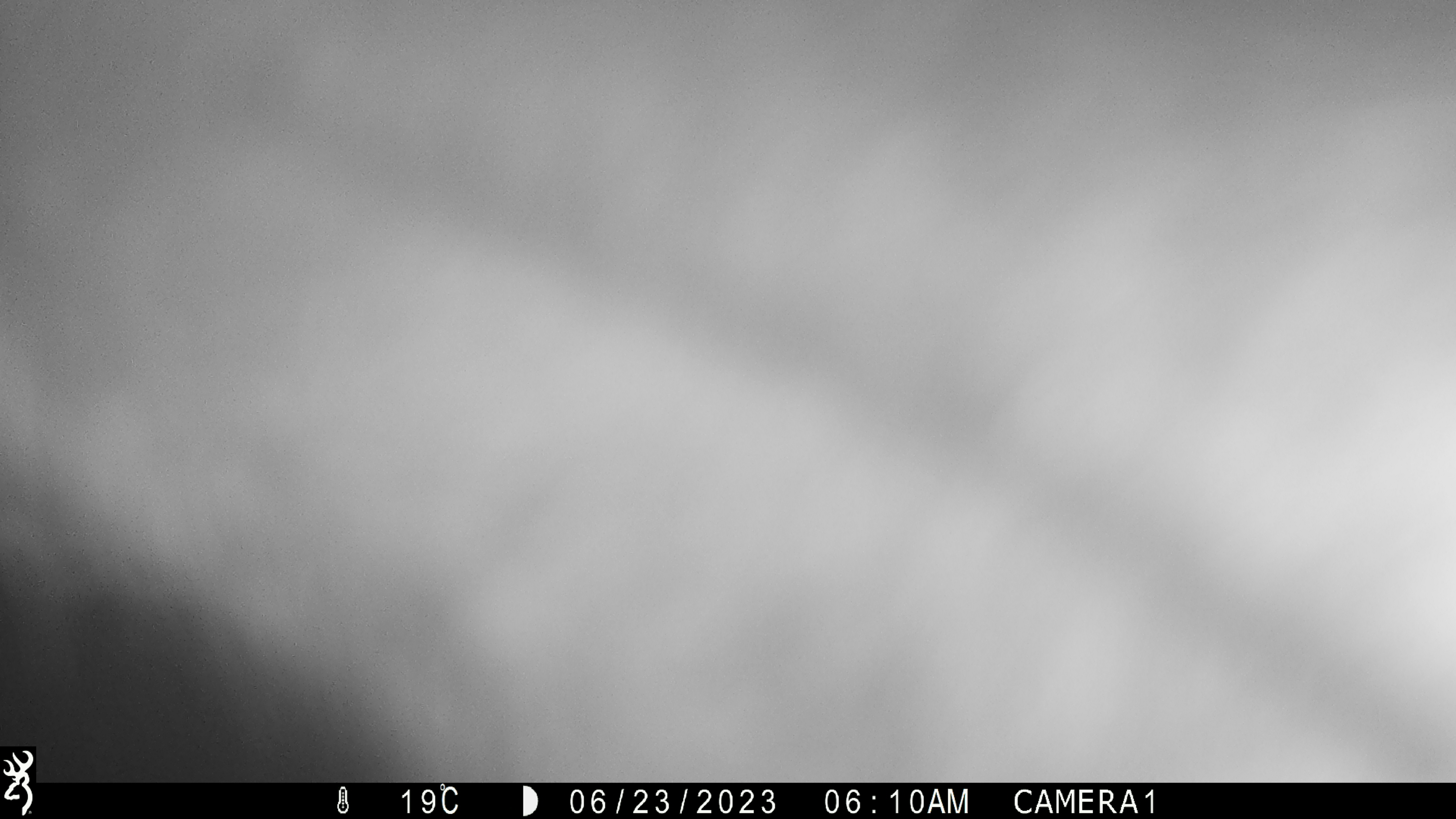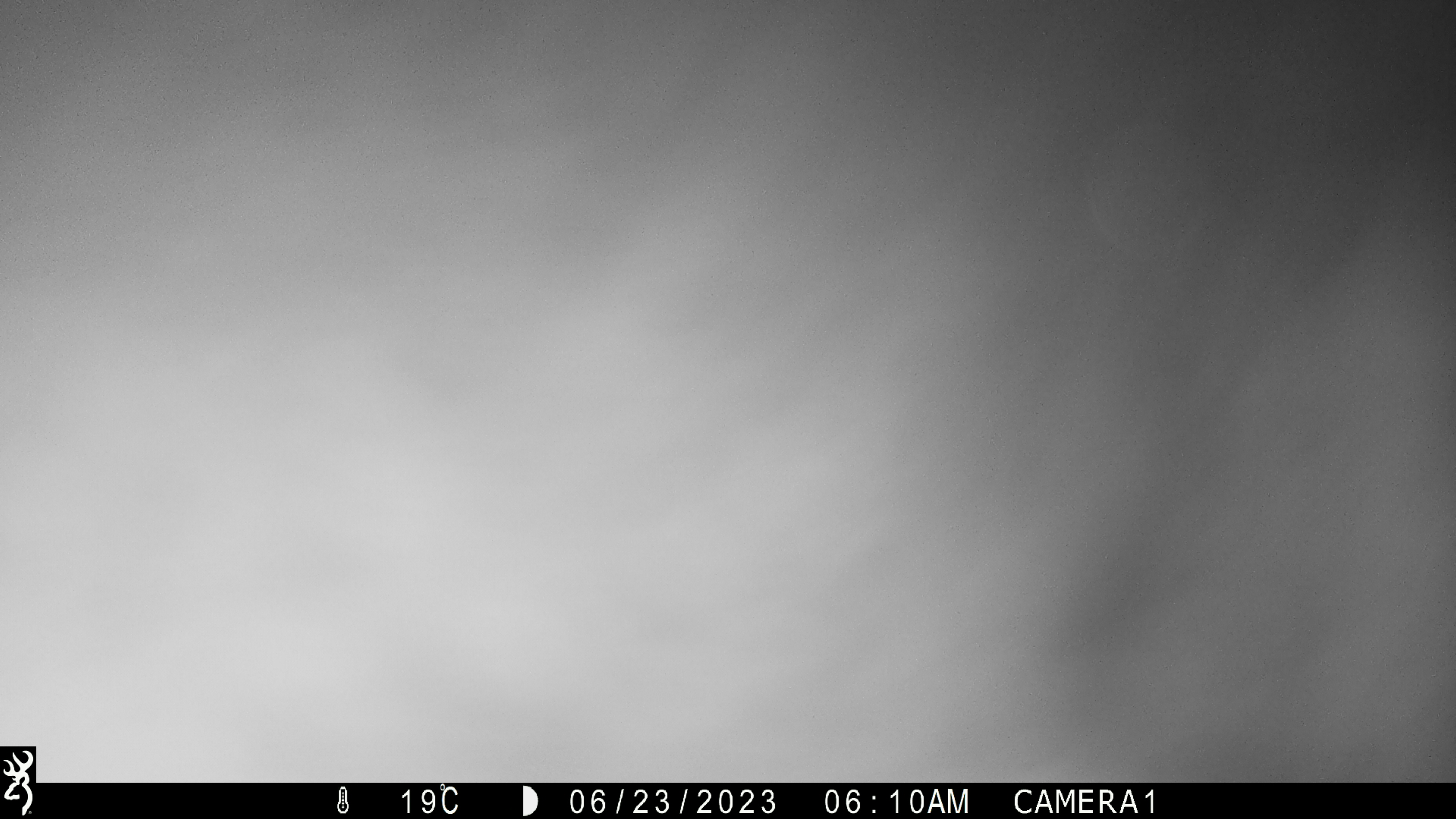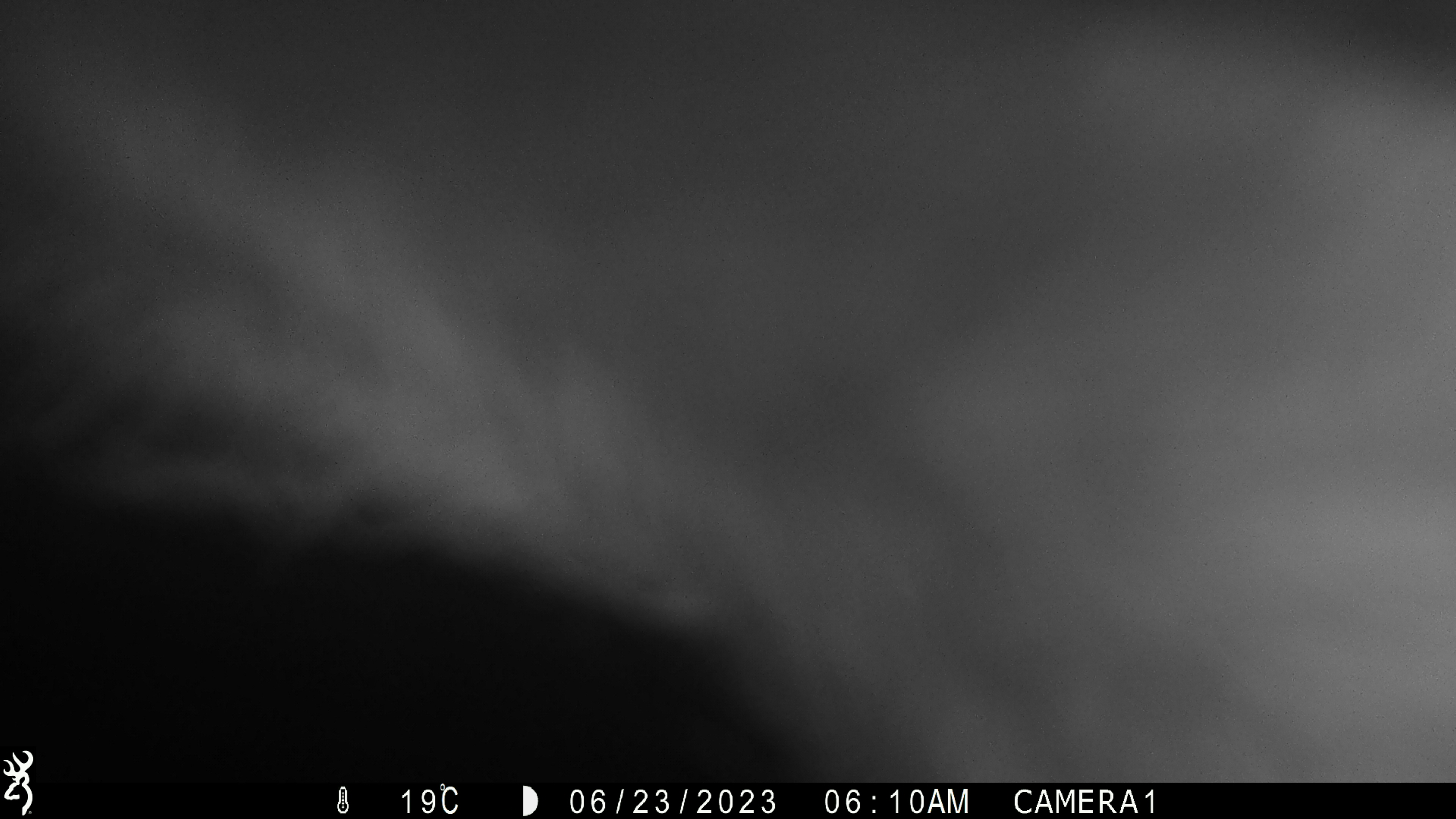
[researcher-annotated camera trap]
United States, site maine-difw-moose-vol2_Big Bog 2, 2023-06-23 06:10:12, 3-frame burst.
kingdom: Animalia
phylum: Chordata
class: Mammalia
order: Artiodactyla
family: Cervidae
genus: Alces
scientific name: Alces alces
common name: moose